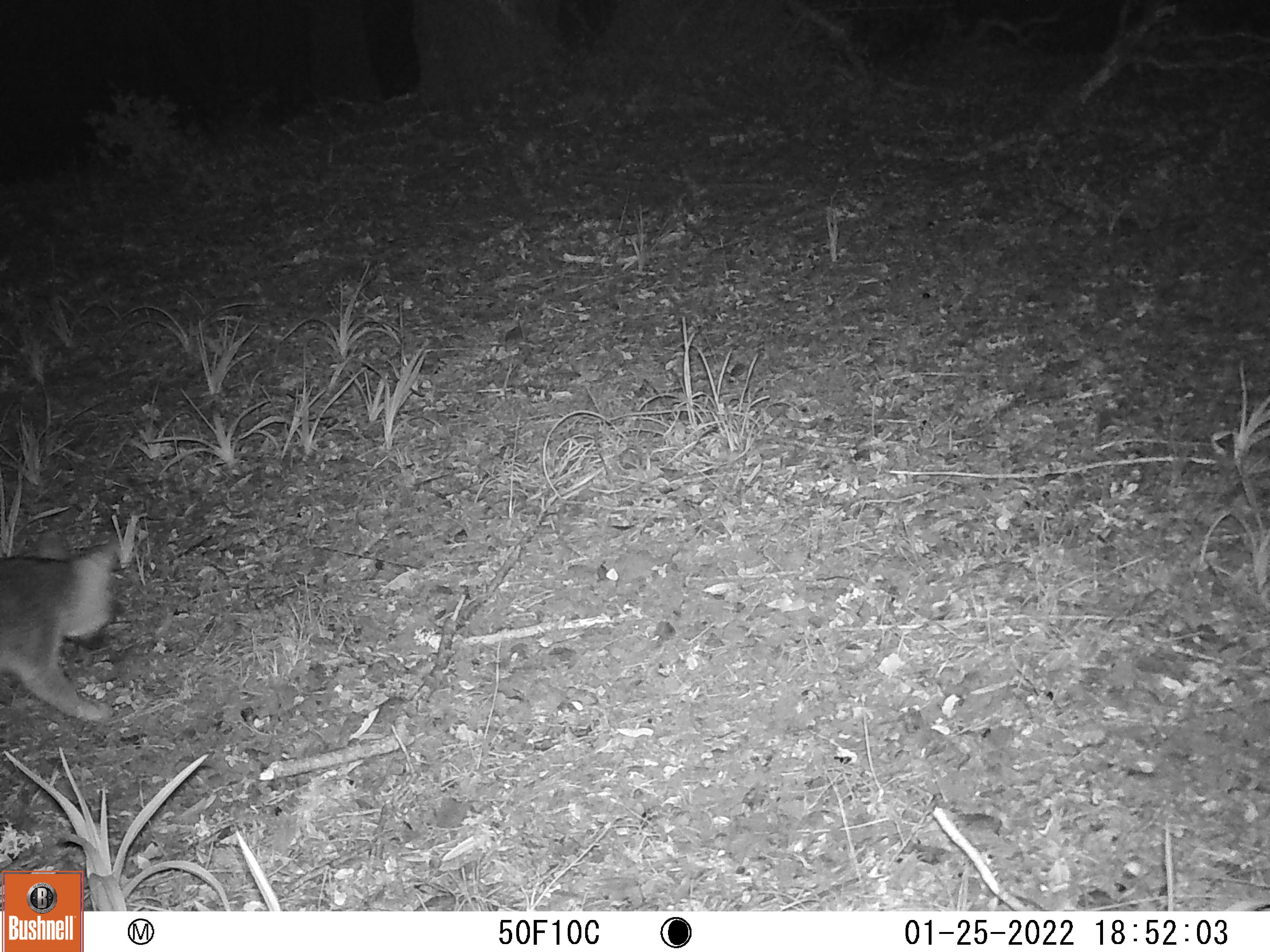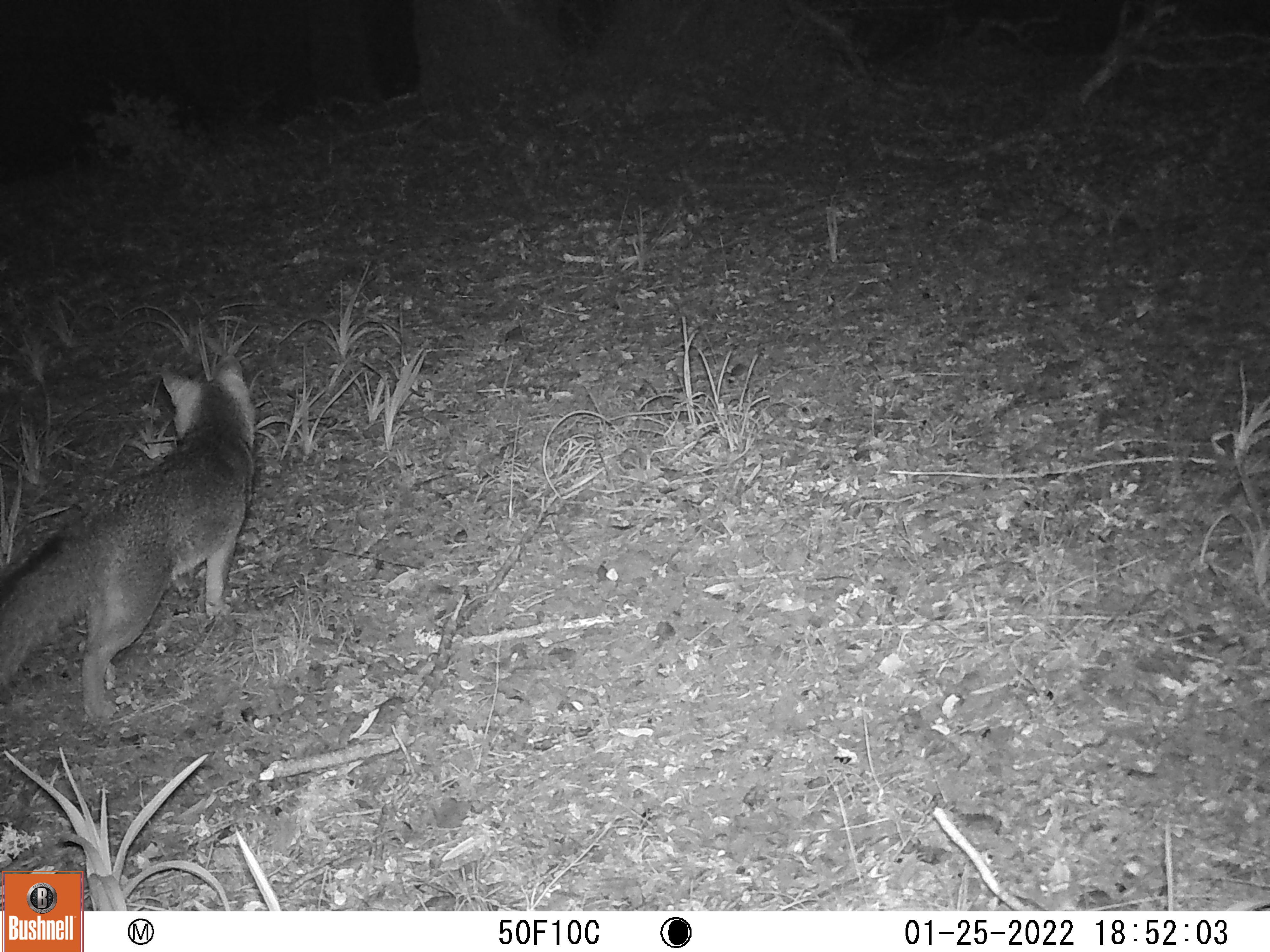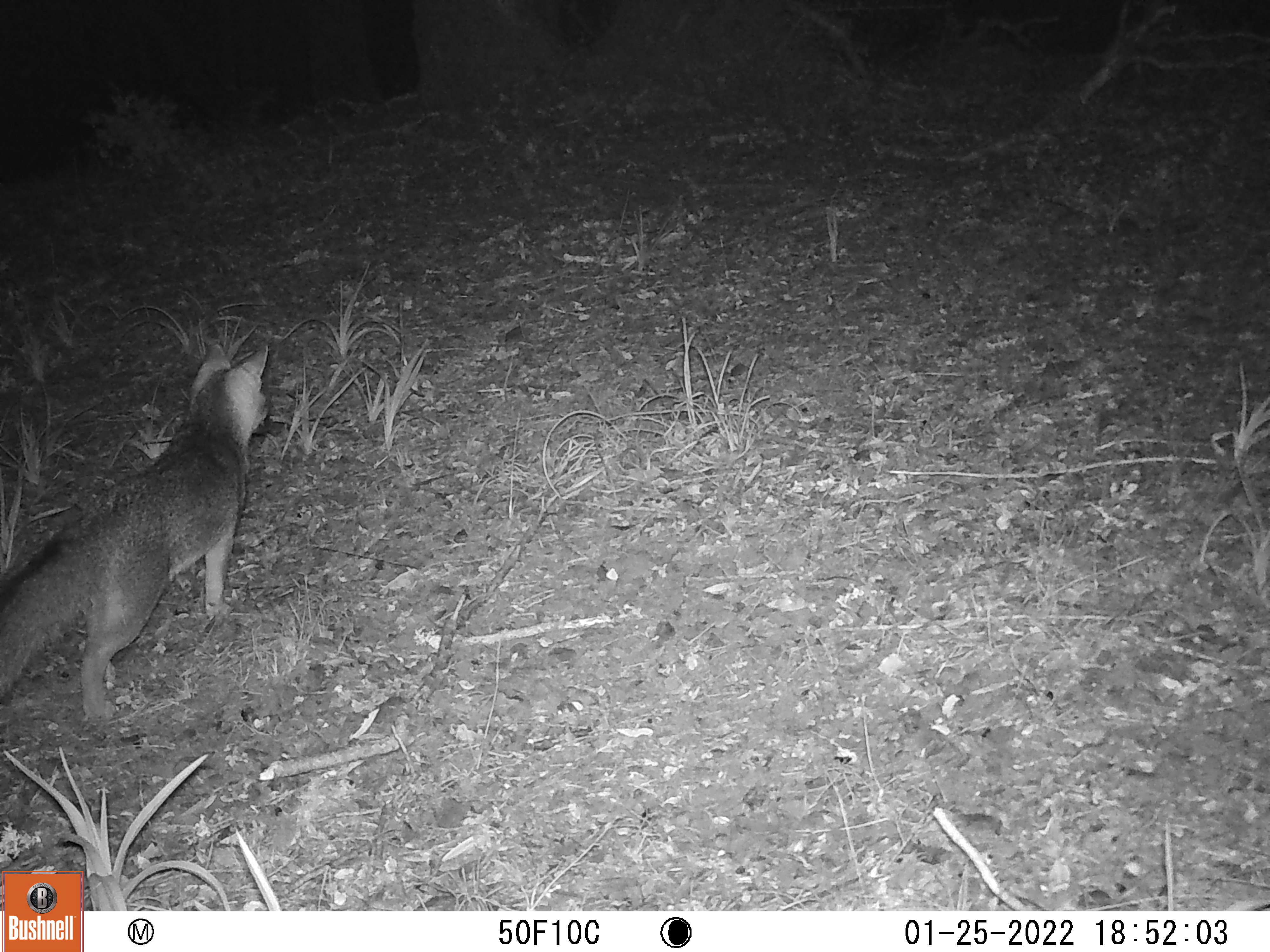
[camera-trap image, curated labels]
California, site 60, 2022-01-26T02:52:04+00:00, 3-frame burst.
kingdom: Animalia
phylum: Chordata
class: Mammalia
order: Carnivora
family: Canidae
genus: Urocyon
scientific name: Urocyon cinereoargenteus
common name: gray fox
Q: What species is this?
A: Gray fox (Urocyon cinereoargenteus).